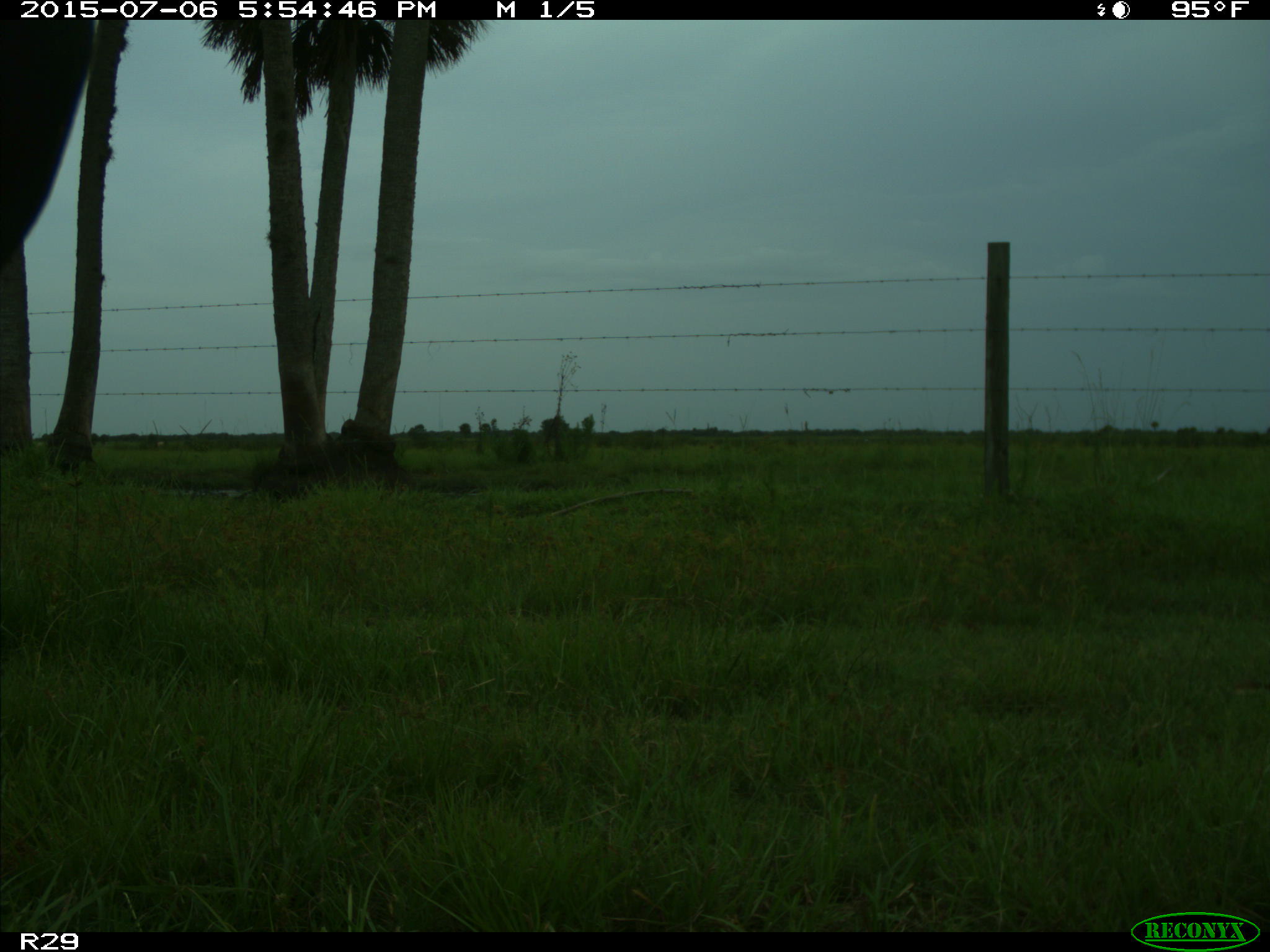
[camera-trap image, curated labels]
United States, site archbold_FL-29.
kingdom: Animalia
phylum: Chordata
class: Mammalia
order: Artiodactyla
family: Bovidae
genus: Bos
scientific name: Bos taurus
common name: domestic cow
Bos taurus (domestic cow).